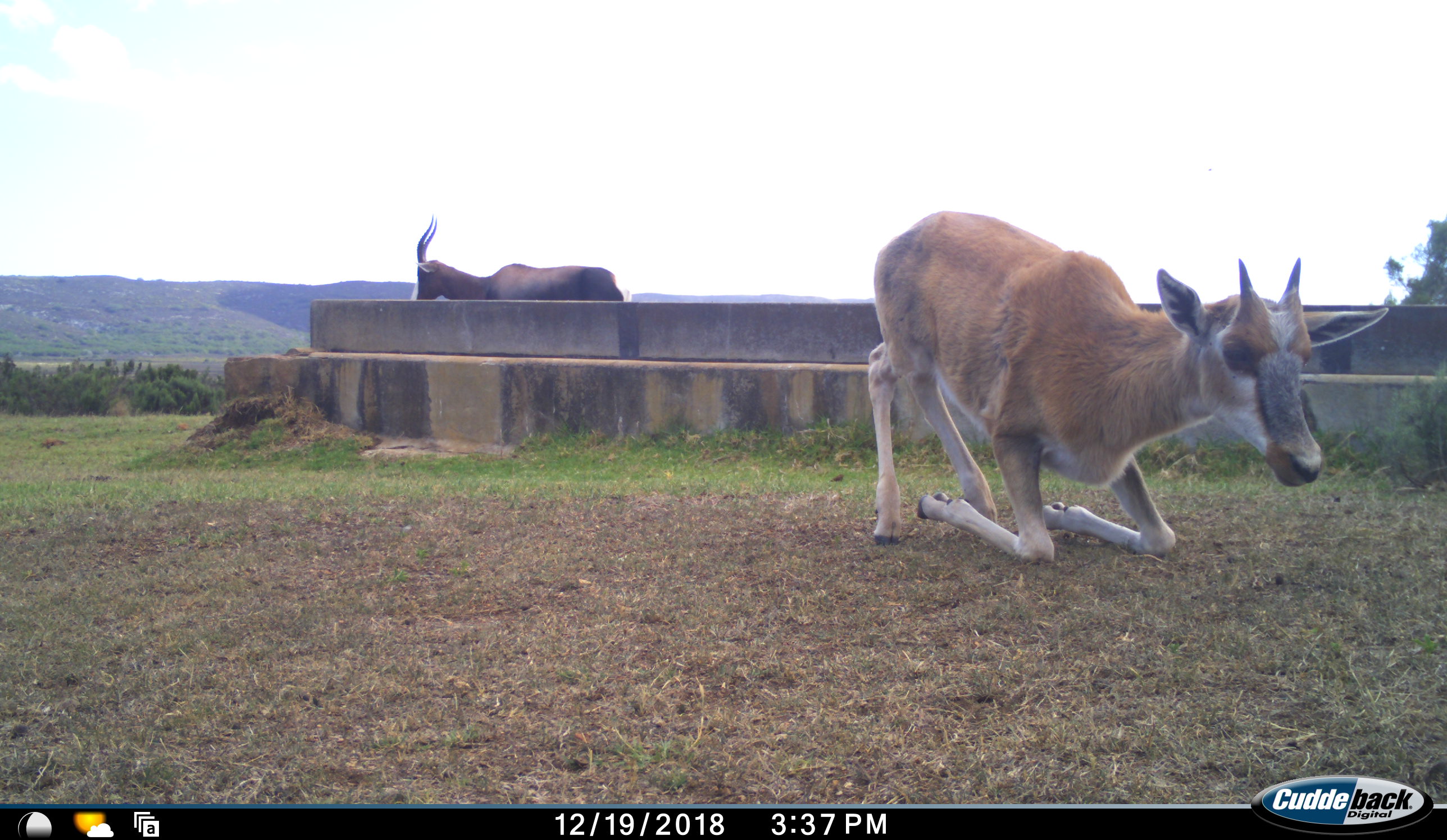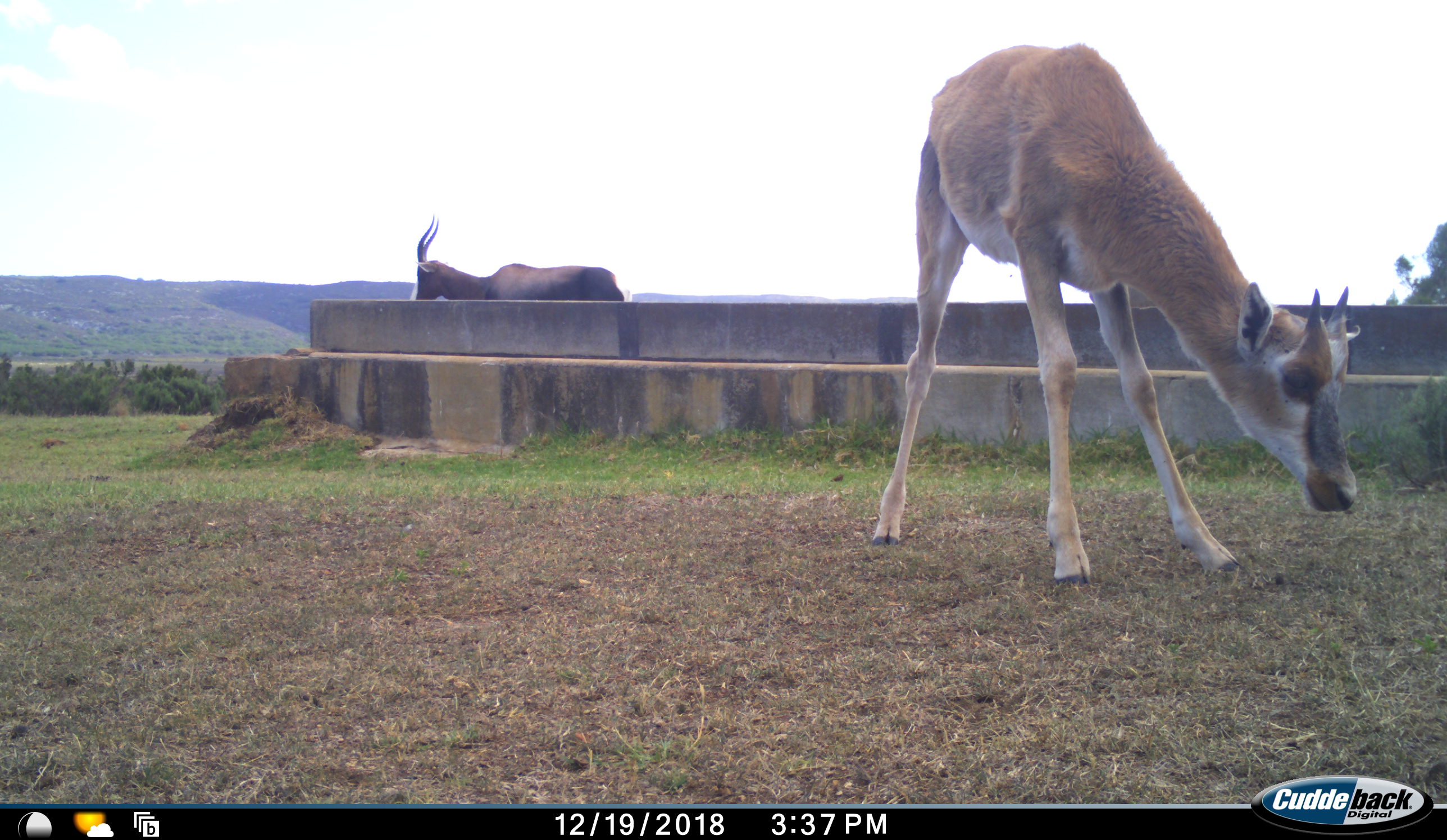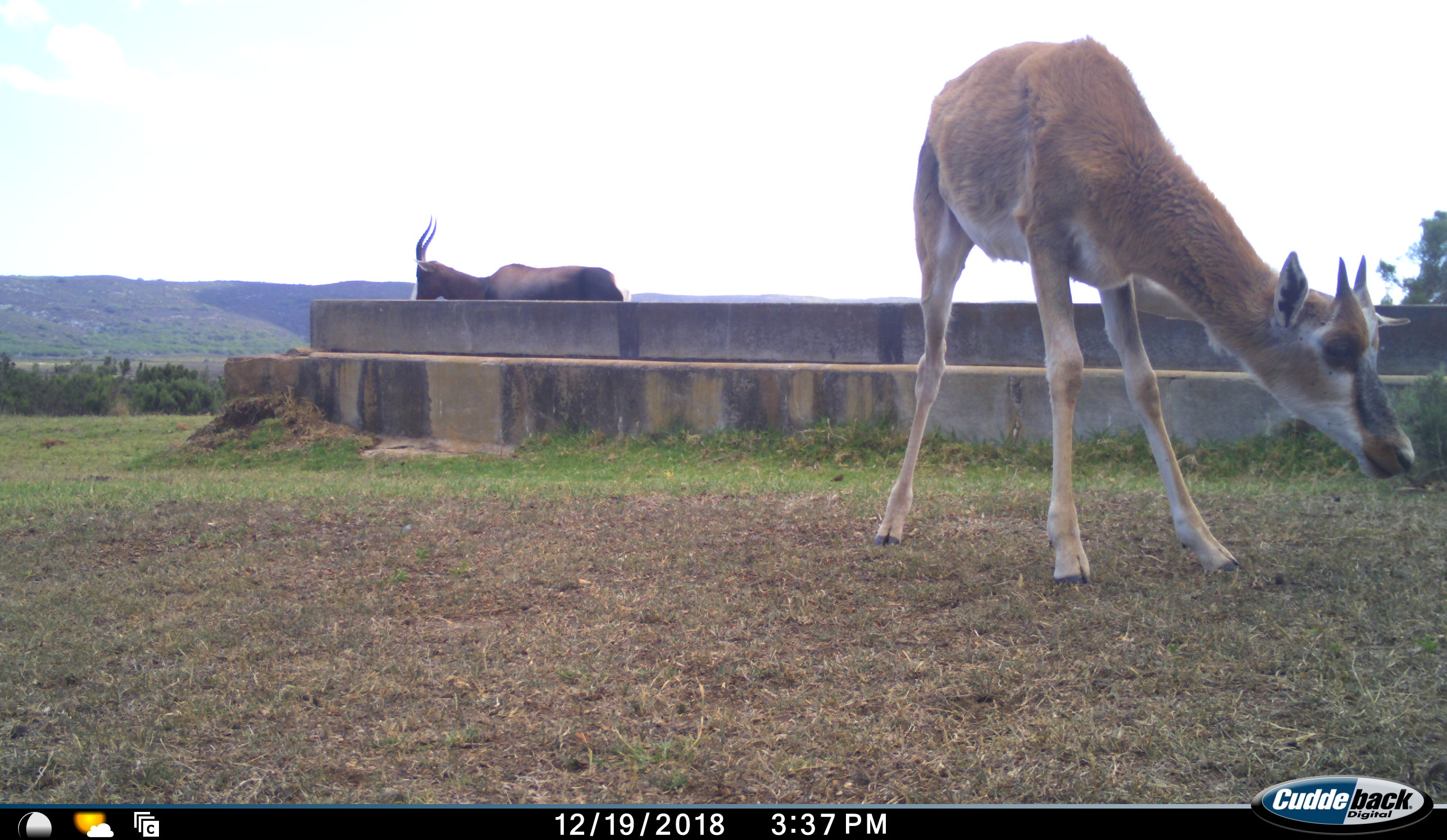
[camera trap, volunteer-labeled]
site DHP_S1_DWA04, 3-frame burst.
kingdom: Animalia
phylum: Chordata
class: Mammalia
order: Artiodactyla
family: Bovidae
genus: Damaliscus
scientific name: Damaliscus pygargus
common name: bontebok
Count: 2.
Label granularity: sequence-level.